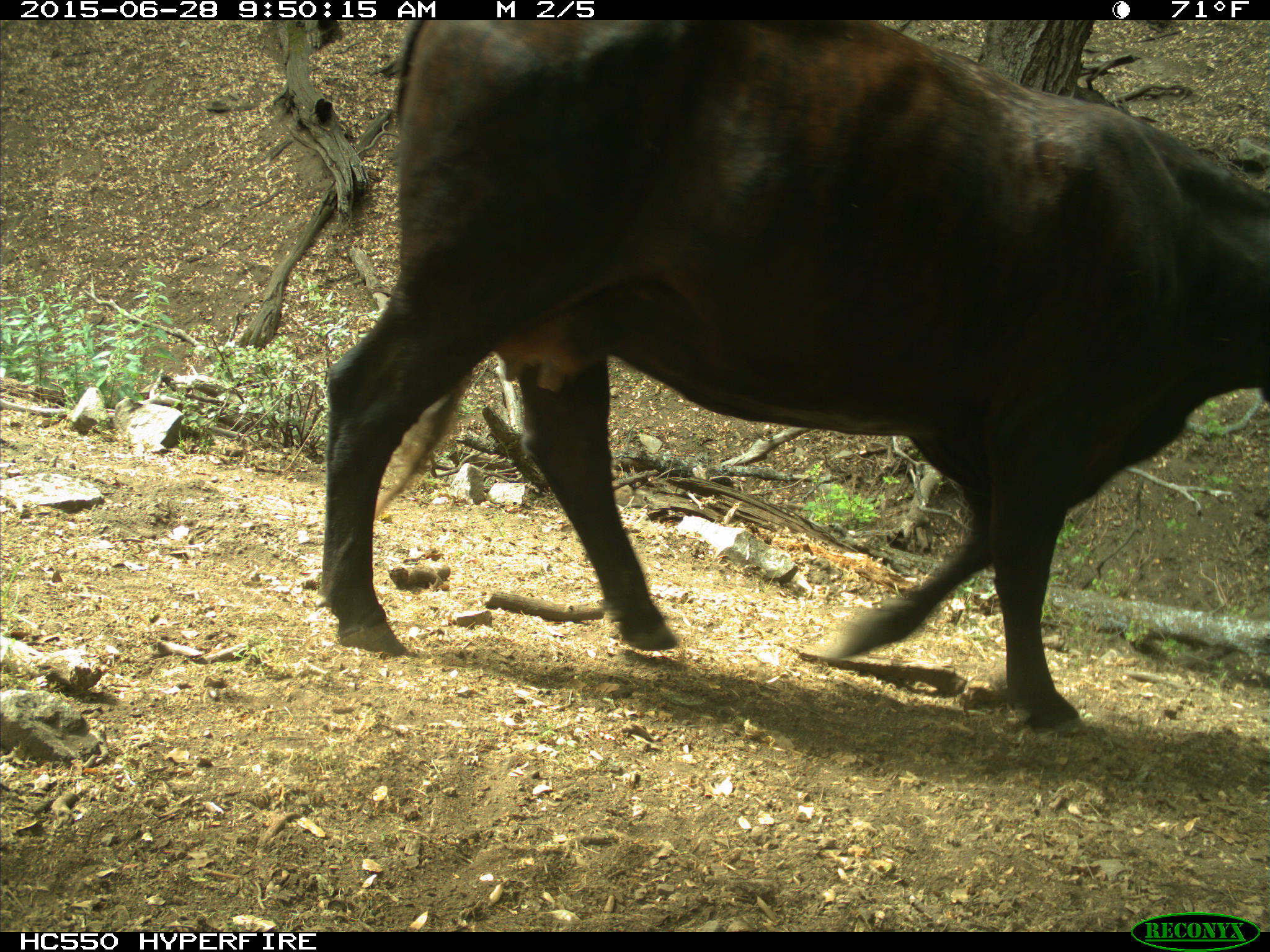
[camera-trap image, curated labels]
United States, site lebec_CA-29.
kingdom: Animalia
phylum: Chordata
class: Mammalia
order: Artiodactyla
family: Bovidae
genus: Bos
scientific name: Bos taurus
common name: domestic cow